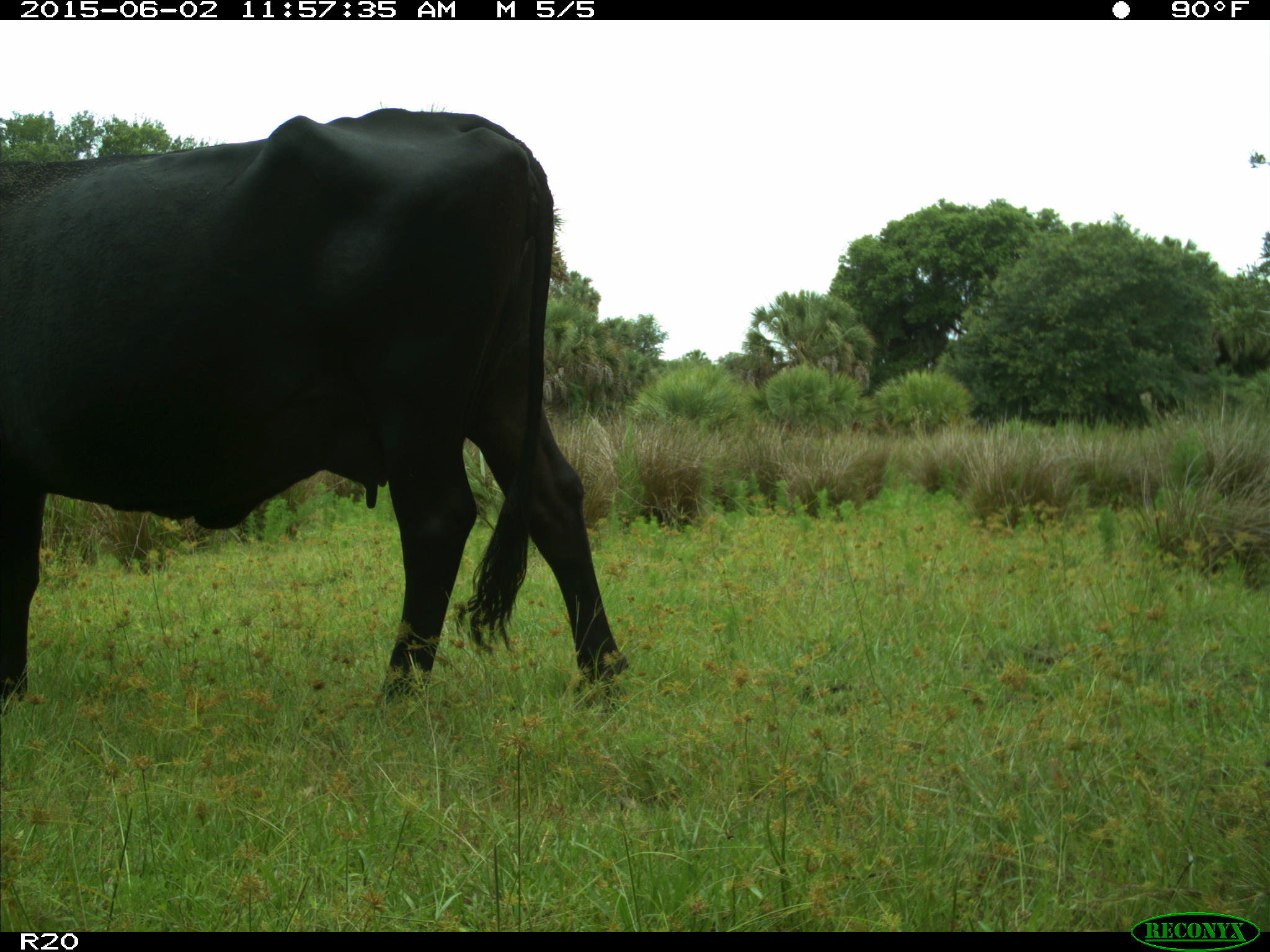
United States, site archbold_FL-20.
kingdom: Animalia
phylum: Chordata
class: Mammalia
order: Artiodactyla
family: Bovidae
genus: Bos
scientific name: Bos taurus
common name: domestic cow